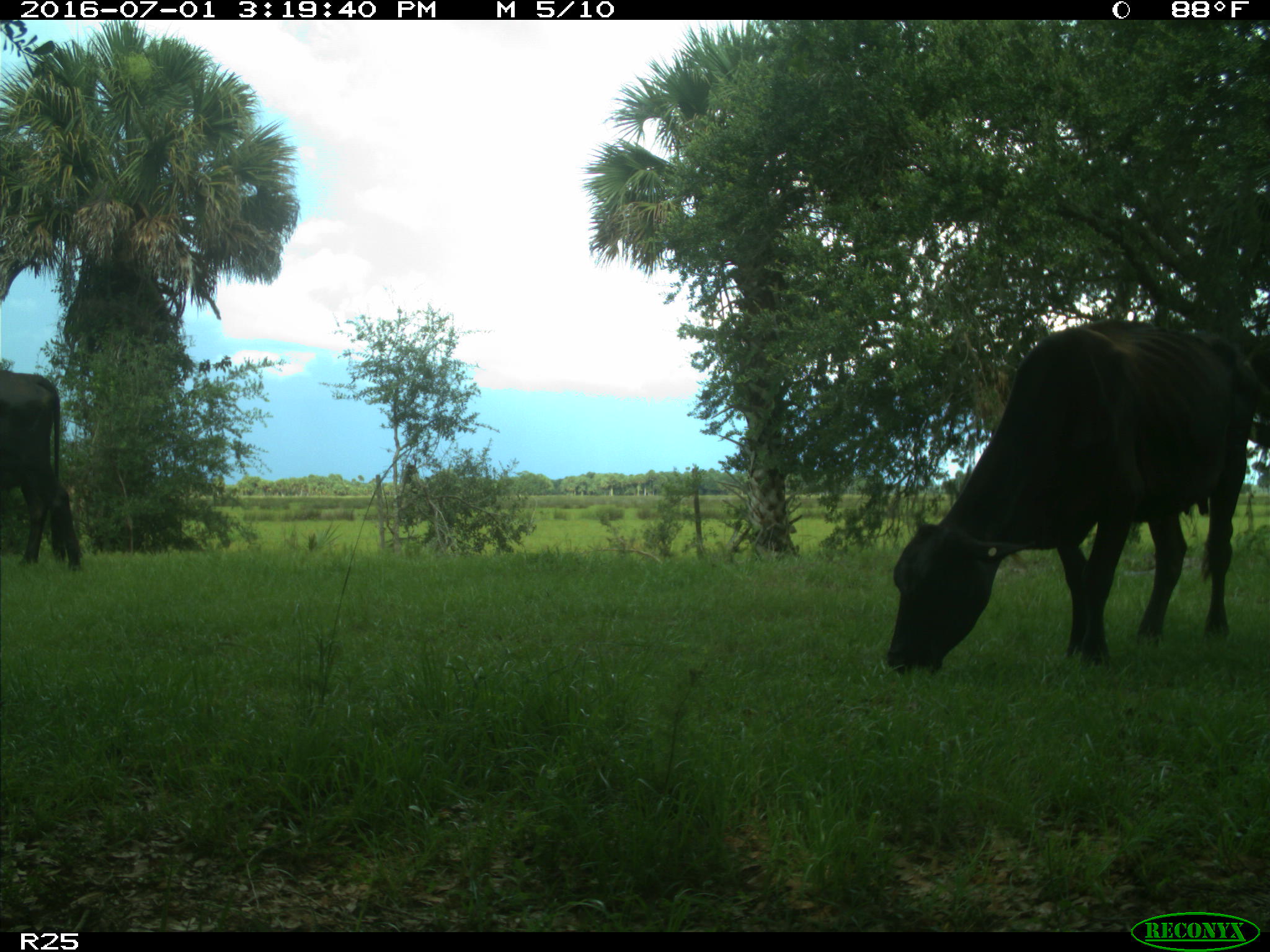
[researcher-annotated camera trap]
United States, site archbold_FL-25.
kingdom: Animalia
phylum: Chordata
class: Mammalia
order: Artiodactyla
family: Bovidae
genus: Bos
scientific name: Bos taurus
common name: domestic cow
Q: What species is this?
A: Bos taurus (domestic cow).